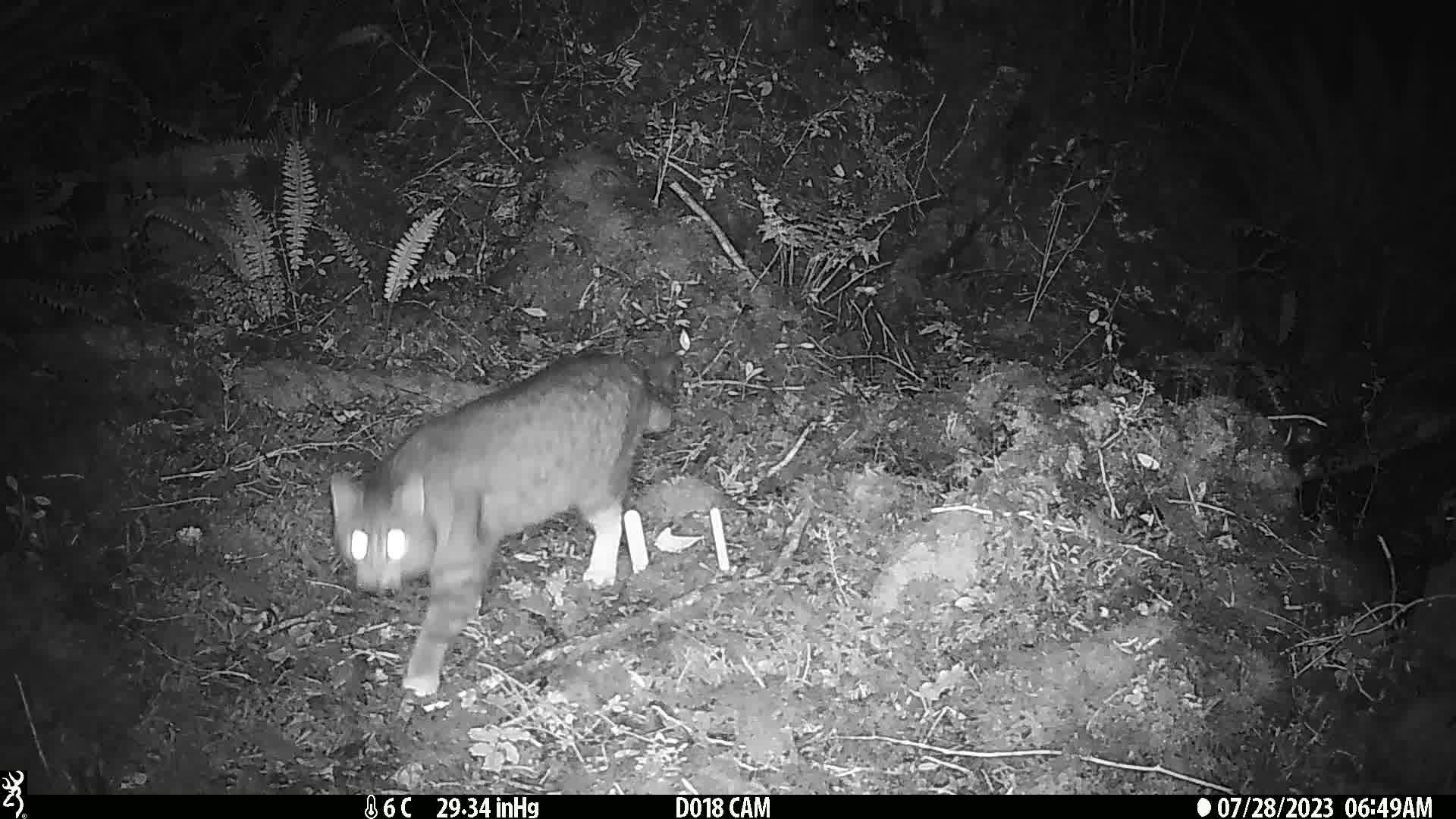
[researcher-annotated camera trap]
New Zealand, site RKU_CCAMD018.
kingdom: Animalia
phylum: Chordata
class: Mammalia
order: Carnivora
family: Felidae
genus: Felis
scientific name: Felis catus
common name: domestic cat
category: cat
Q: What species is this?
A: Cat (domestic cat) (Felis catus).